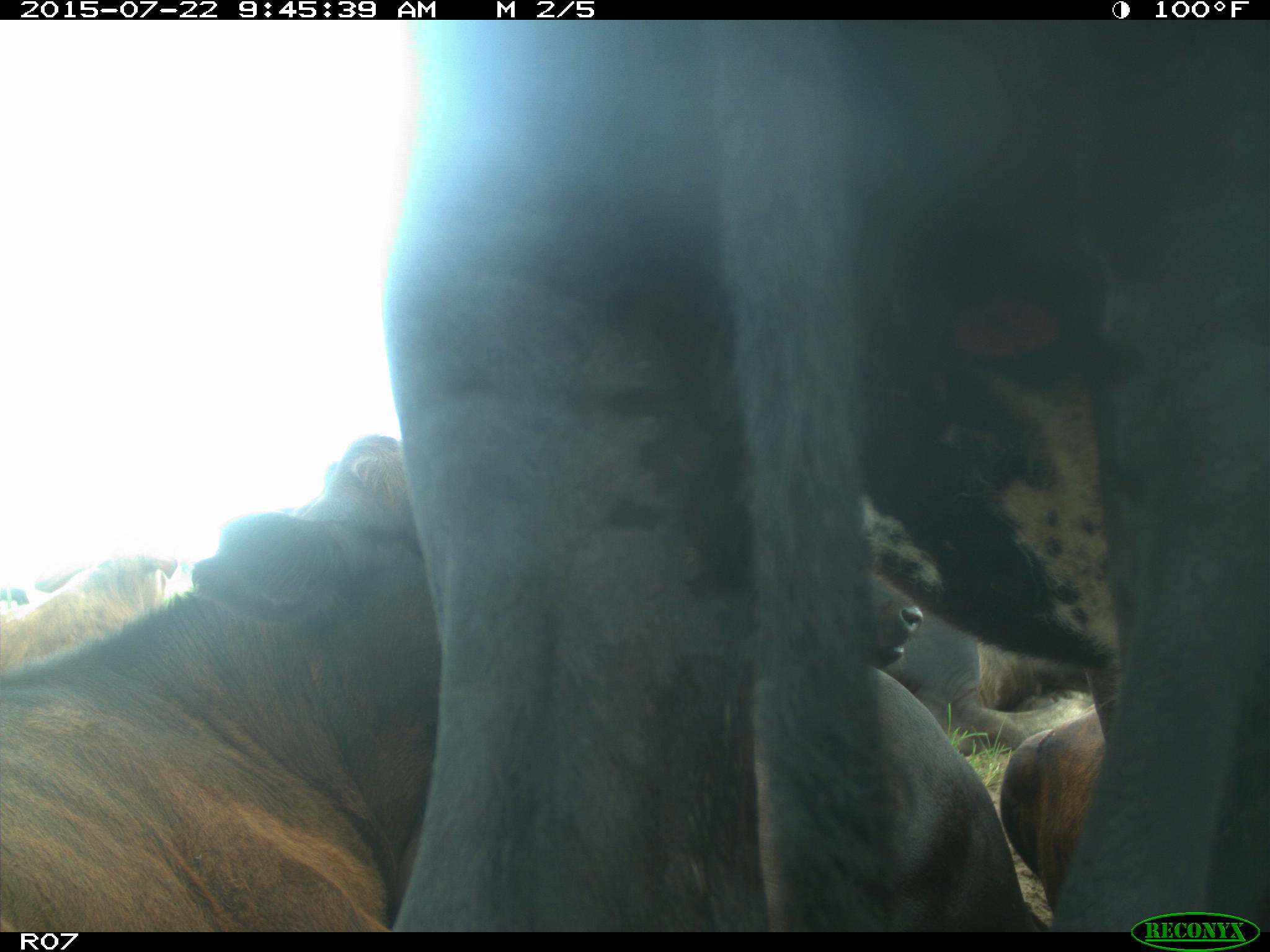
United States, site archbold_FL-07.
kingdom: Animalia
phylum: Chordata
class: Mammalia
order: Carnivora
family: Felidae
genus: Lynx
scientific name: Lynx rufus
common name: bobcat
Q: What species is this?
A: Lynx rufus (bobcat).